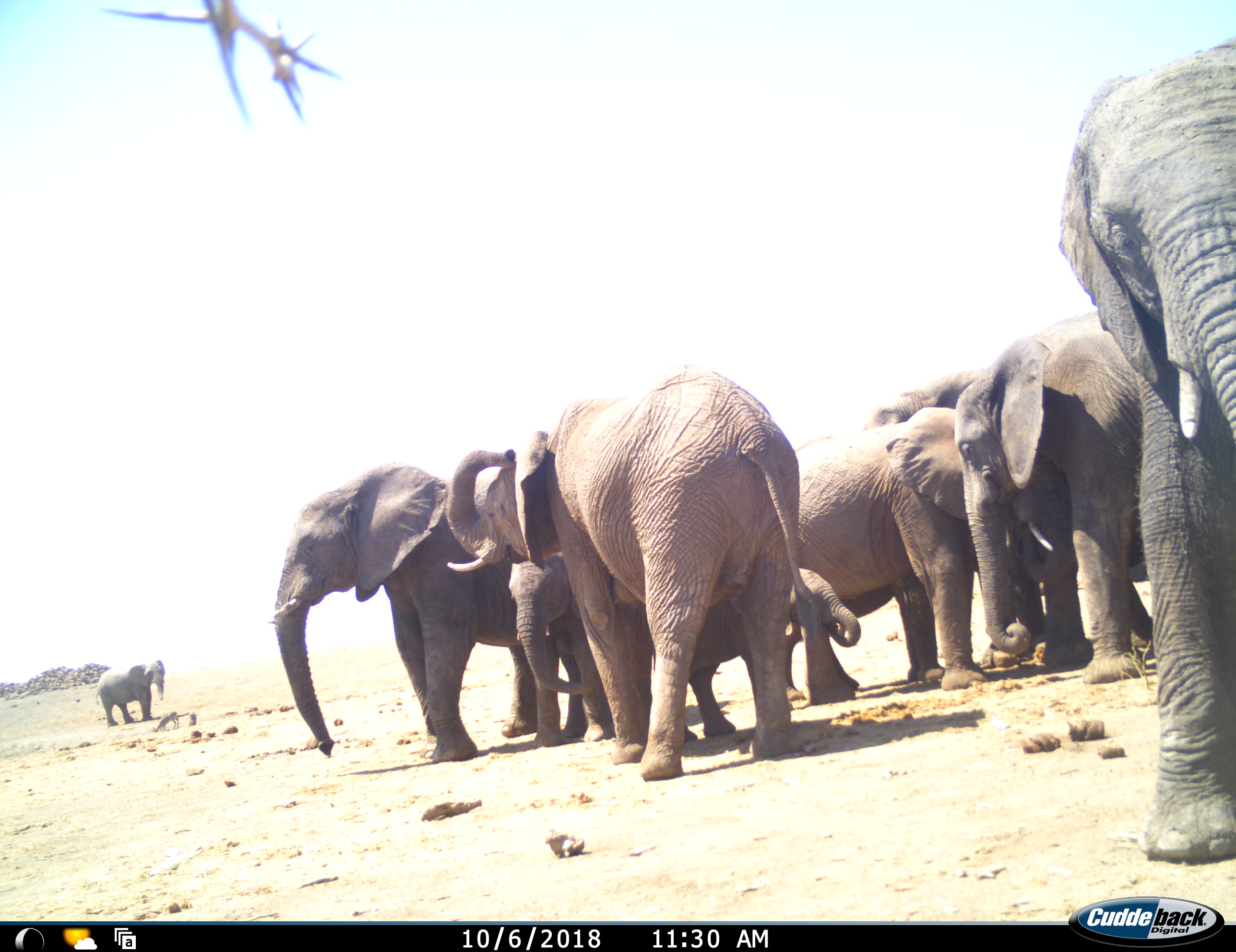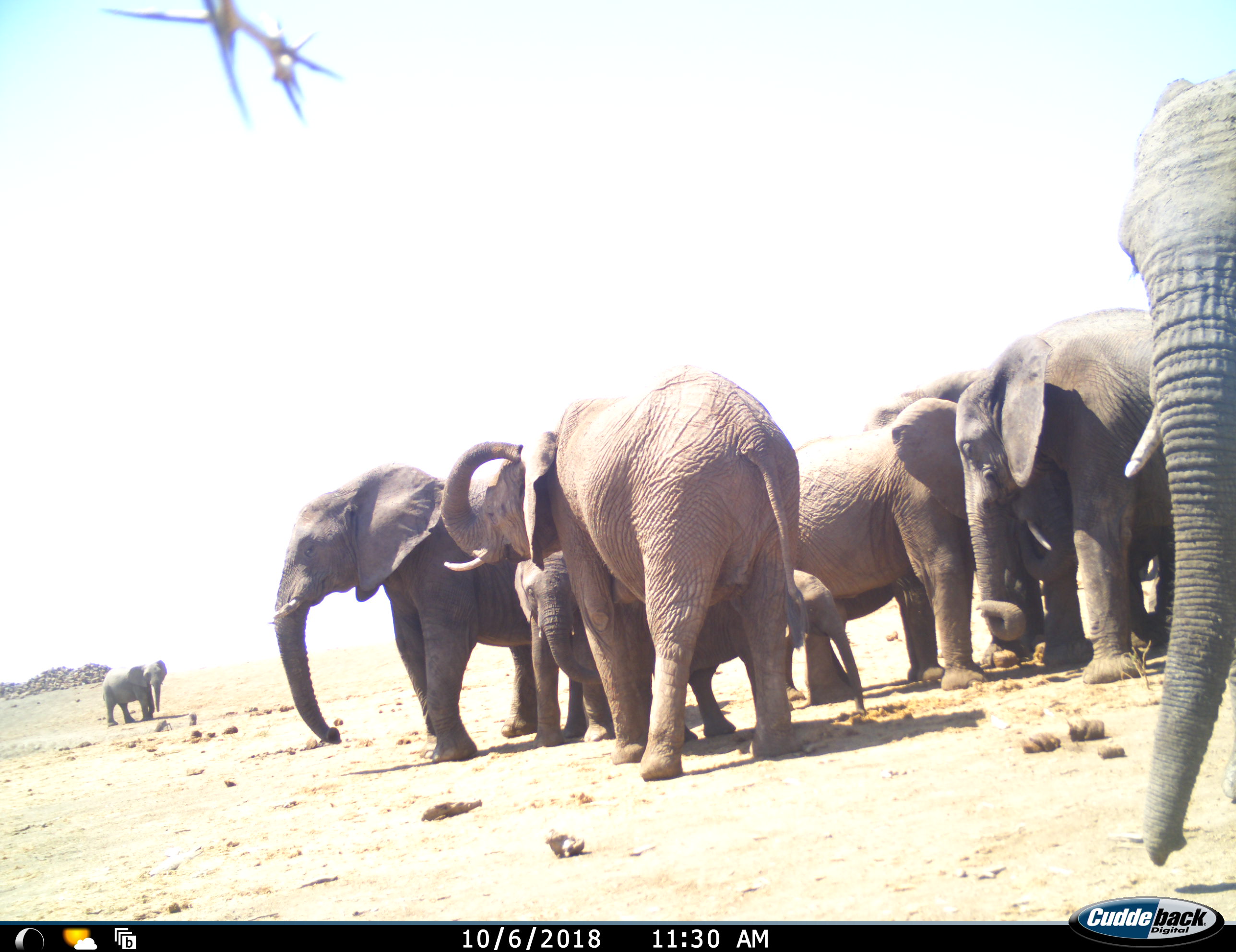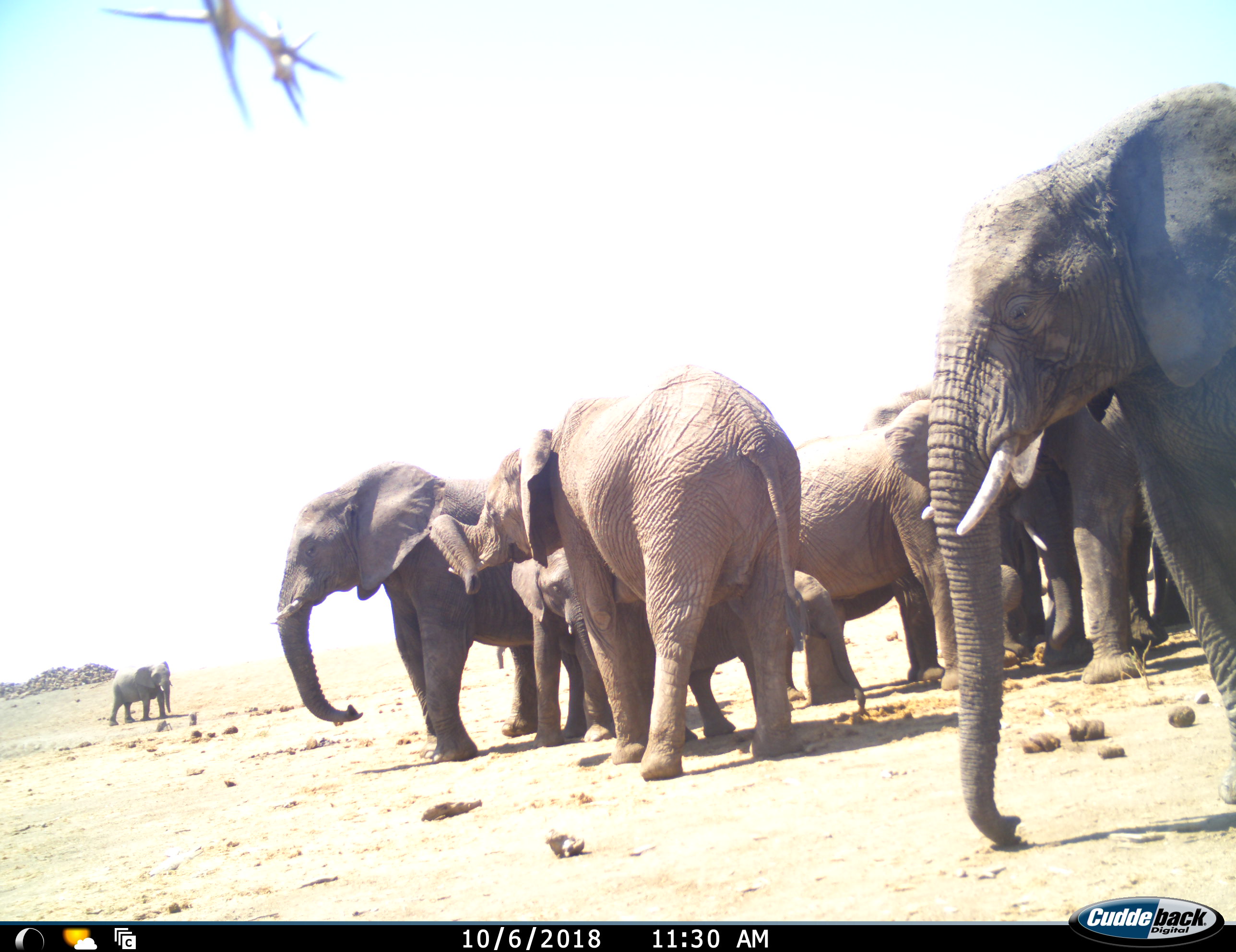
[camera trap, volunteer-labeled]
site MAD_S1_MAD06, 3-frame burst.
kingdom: Animalia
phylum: Chordata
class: Mammalia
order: Proboscidea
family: Elephantidae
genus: Loxodonta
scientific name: Loxodonta africana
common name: african bush elephant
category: elephant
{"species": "elephant (african bush elephant) (Loxodonta africana)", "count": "9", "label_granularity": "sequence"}